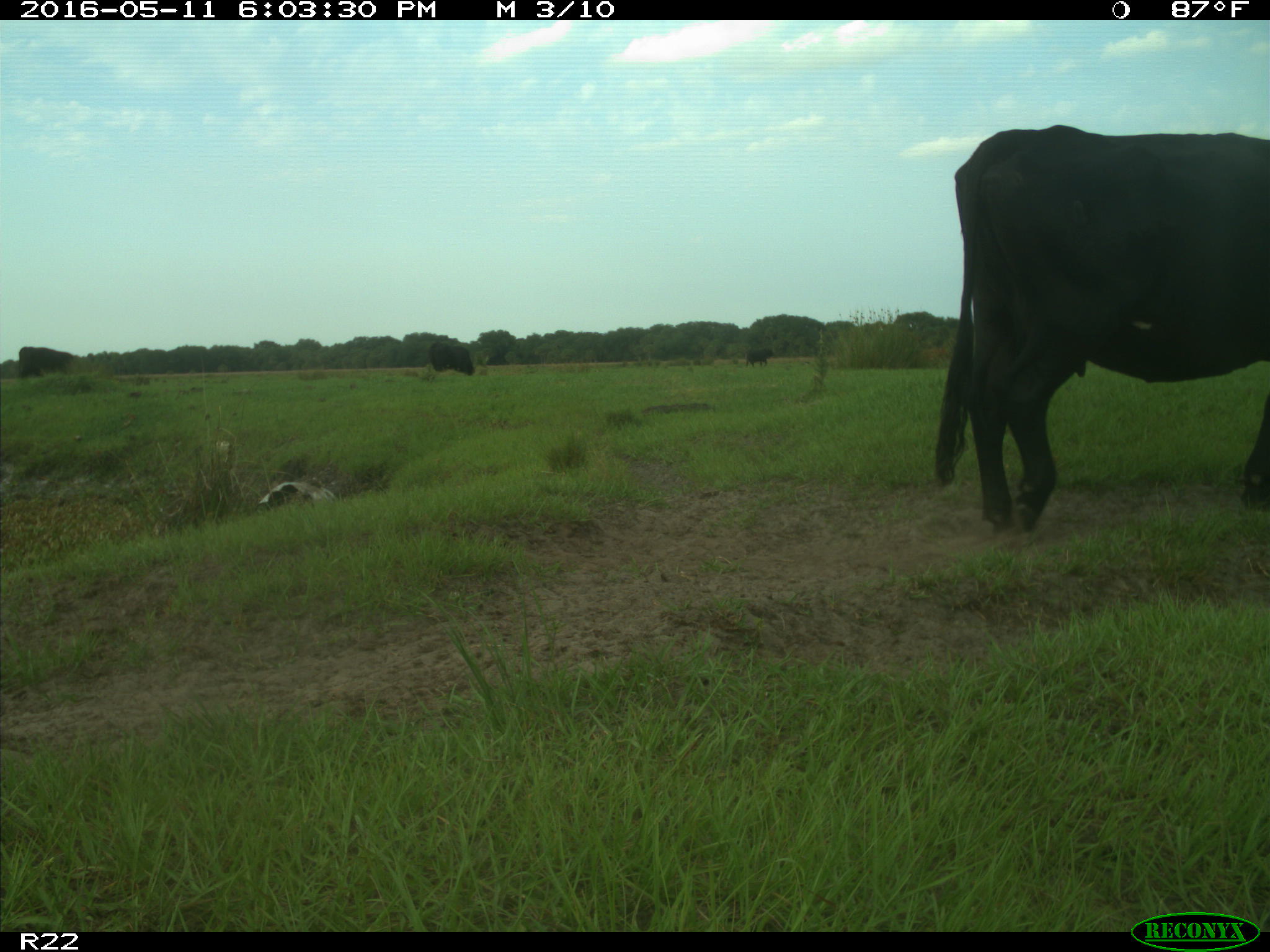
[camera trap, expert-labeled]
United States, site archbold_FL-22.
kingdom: Animalia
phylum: Chordata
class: Mammalia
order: Artiodactyla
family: Bovidae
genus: Bos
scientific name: Bos taurus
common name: domestic cow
Bos taurus (domestic cow).